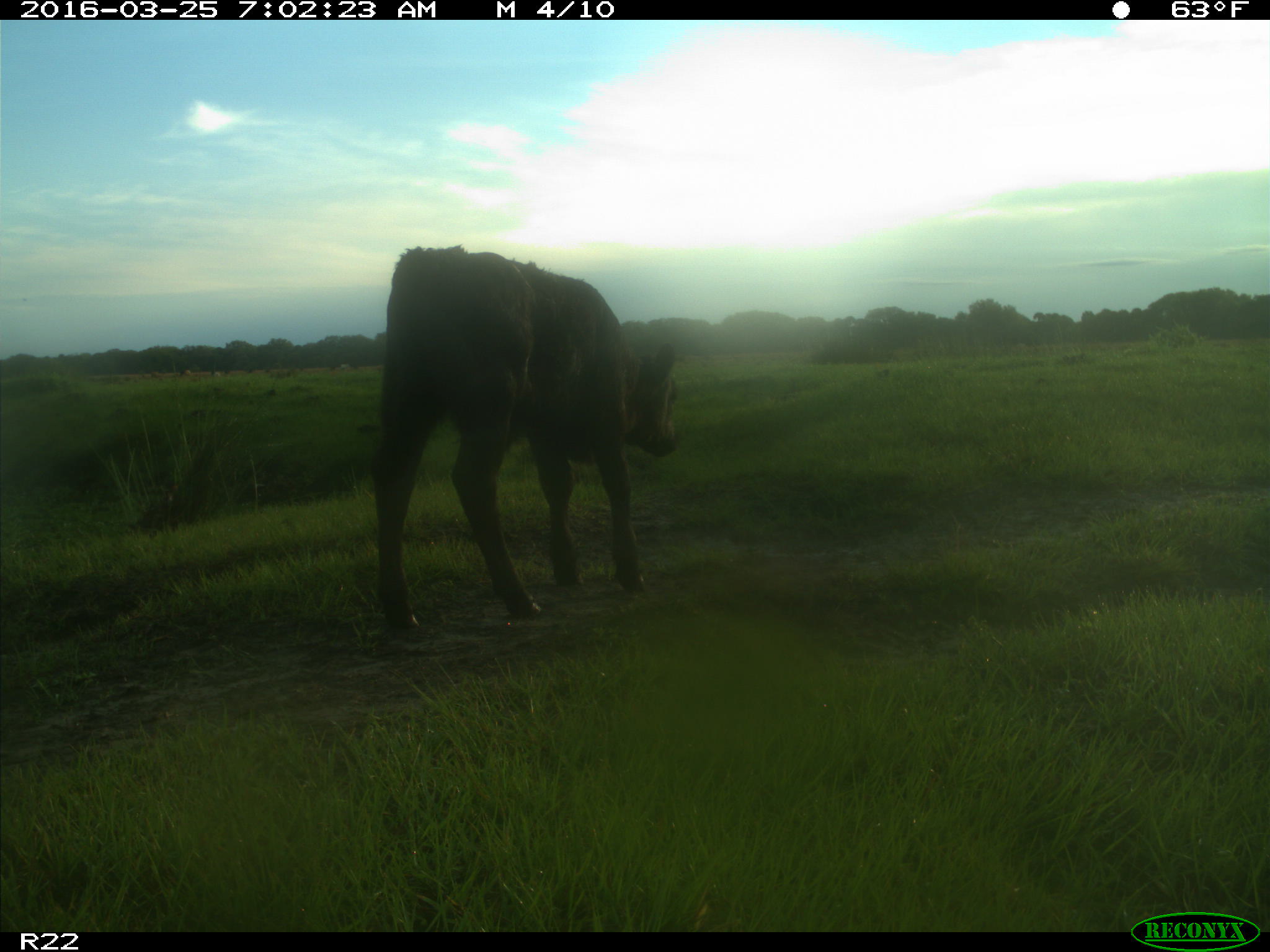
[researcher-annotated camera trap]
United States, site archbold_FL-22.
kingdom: Animalia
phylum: Chordata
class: Mammalia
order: Artiodactyla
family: Bovidae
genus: Bos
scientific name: Bos taurus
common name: domestic cow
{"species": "Bos taurus (domestic cow)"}